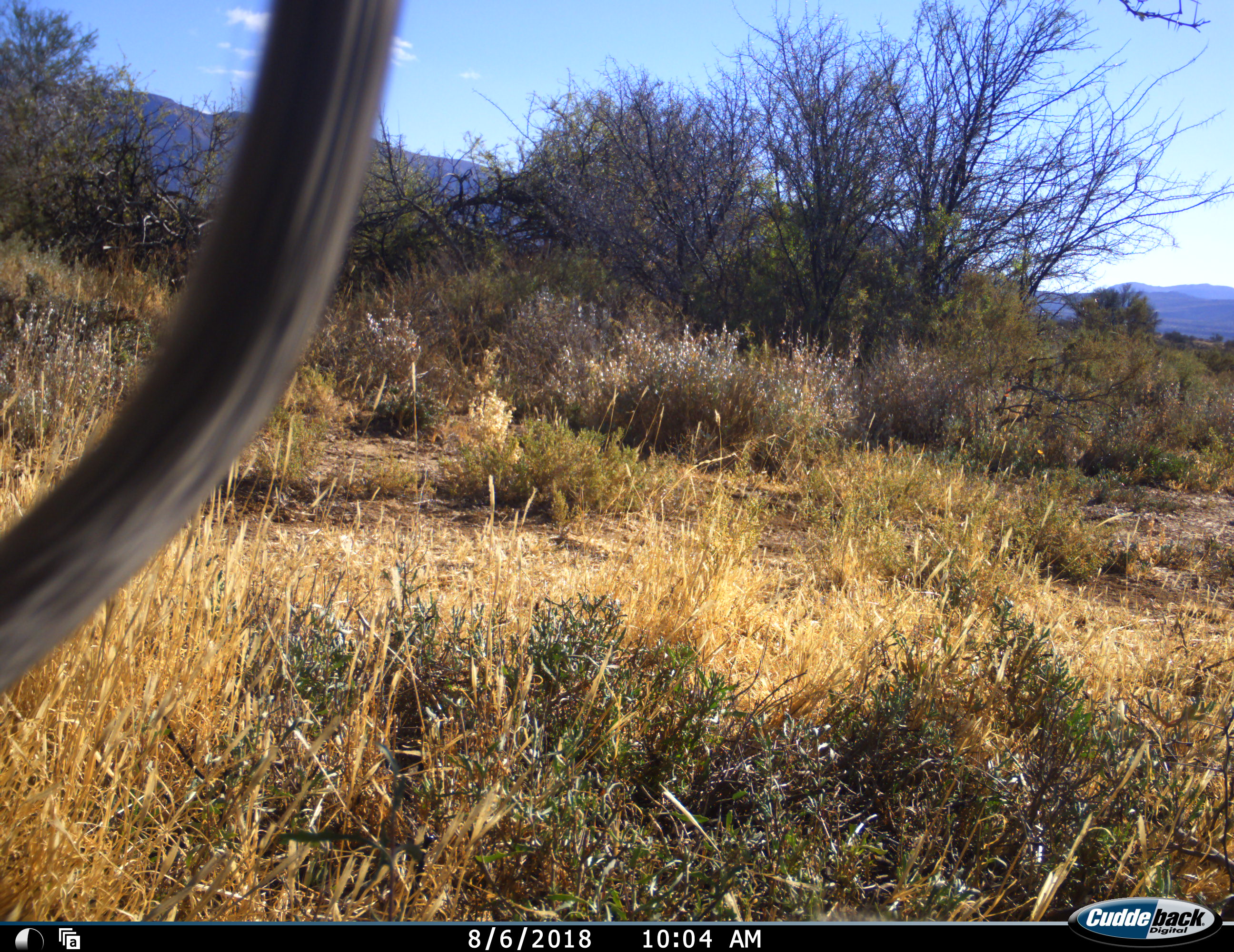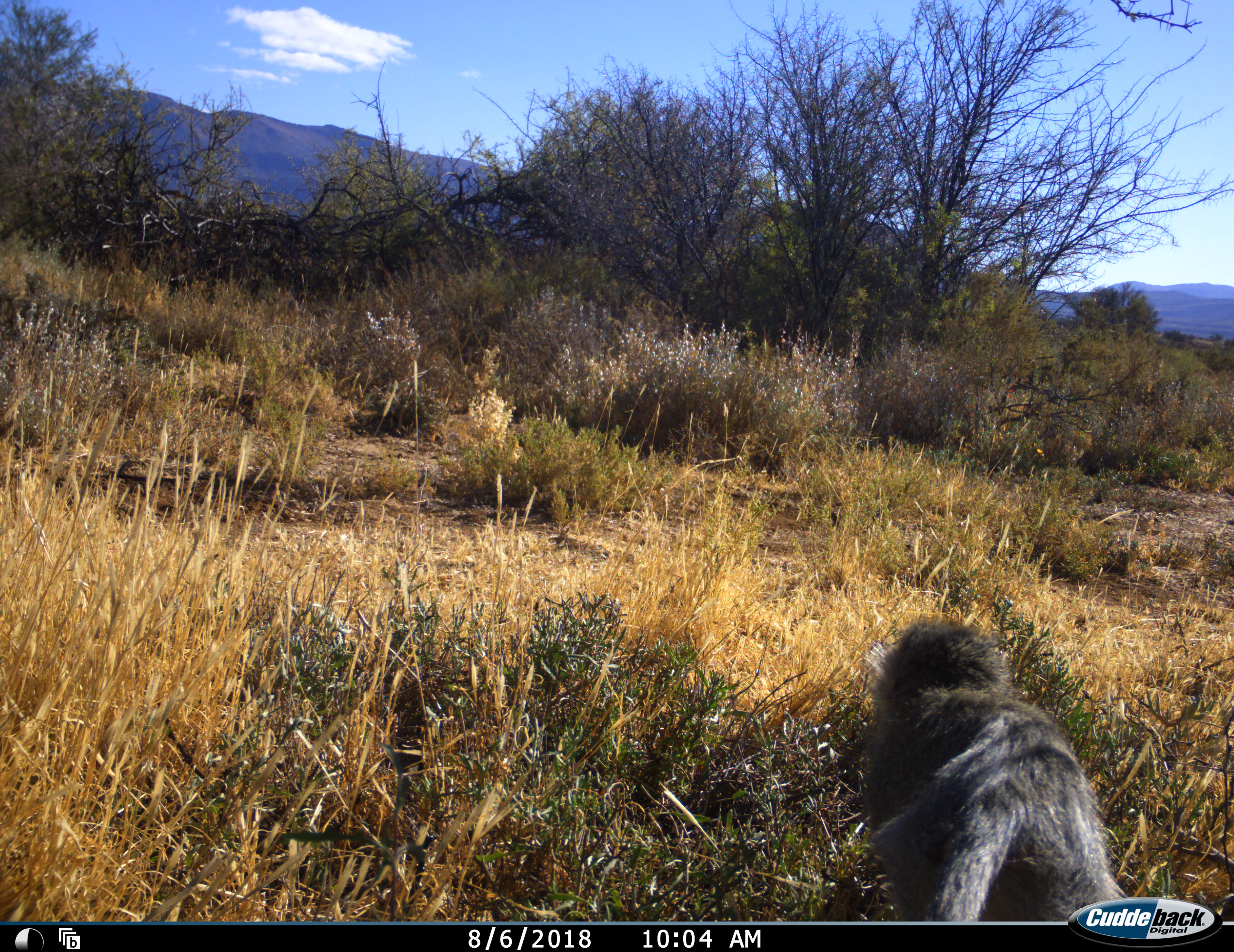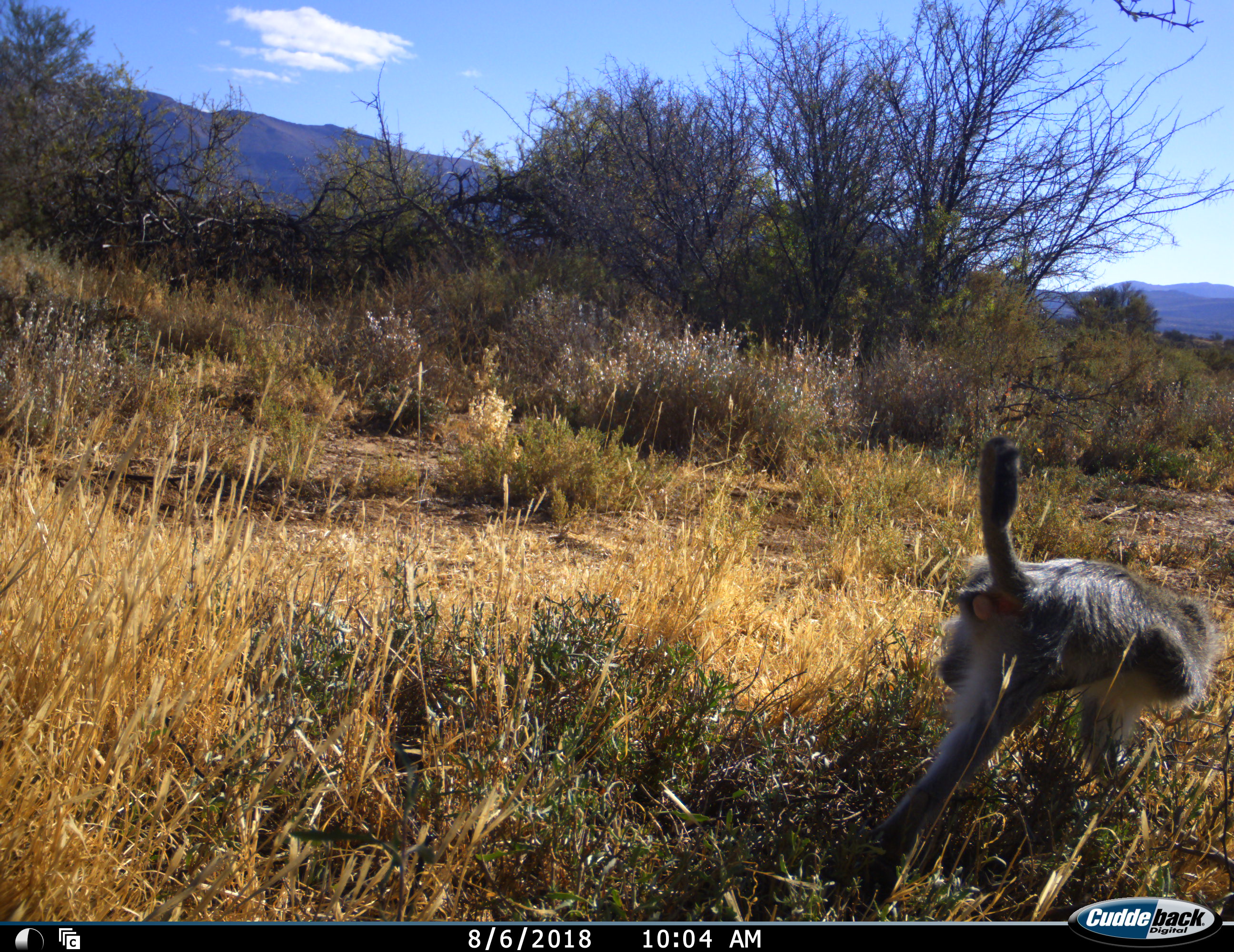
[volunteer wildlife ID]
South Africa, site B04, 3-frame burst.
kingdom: Animalia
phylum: Chordata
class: Mammalia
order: Primates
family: Cercopithecidae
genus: Chlorocebus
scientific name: Chlorocebus pygerythrus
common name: vervet monkey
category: monkeyvervet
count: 1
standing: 12%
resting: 0%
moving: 100%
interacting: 12%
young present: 0%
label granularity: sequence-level